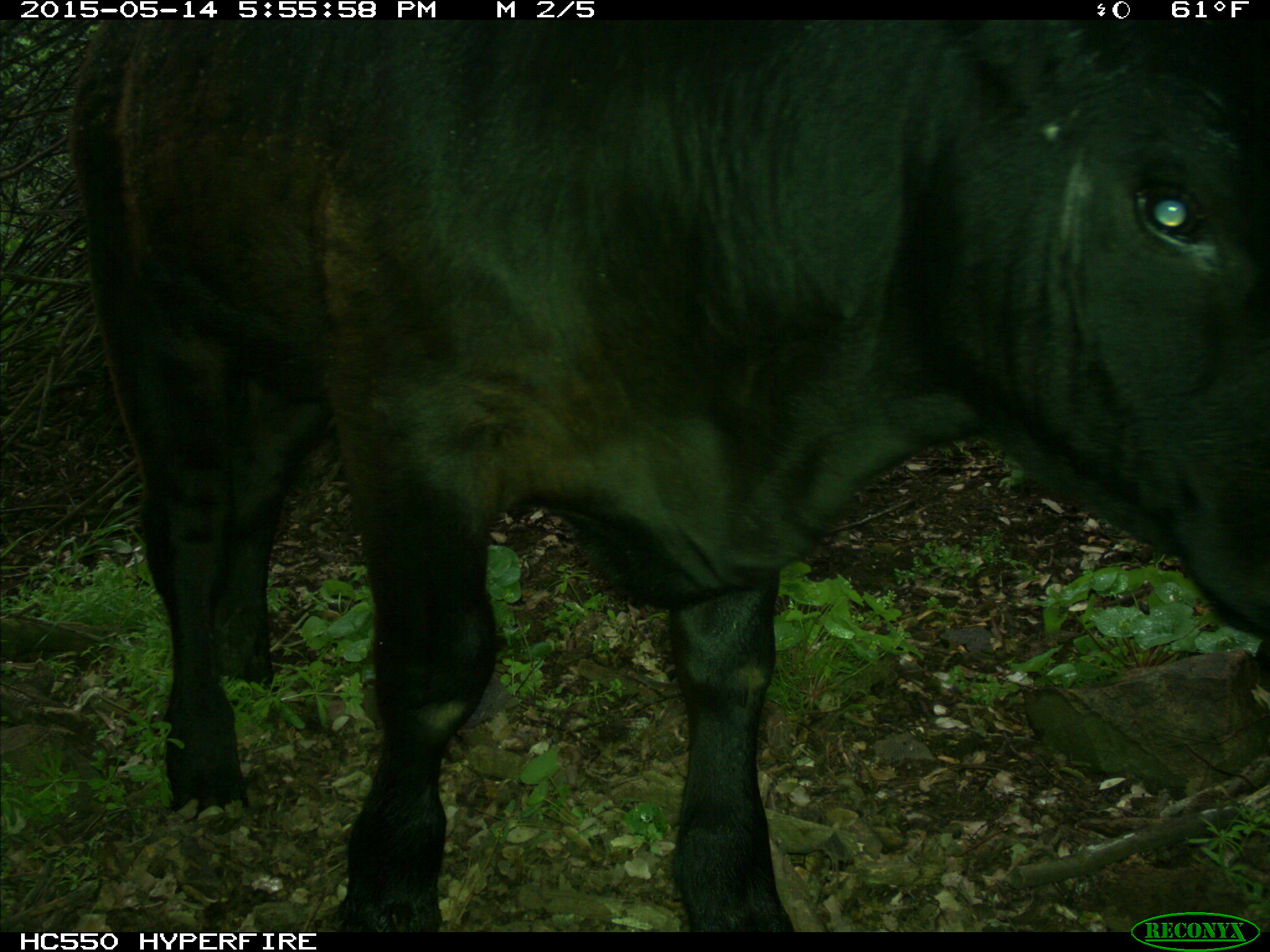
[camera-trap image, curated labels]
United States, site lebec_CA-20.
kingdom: Animalia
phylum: Chordata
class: Mammalia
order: Artiodactyla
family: Bovidae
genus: Bos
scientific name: Bos taurus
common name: domestic cow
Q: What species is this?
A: Bos taurus (domestic cow).